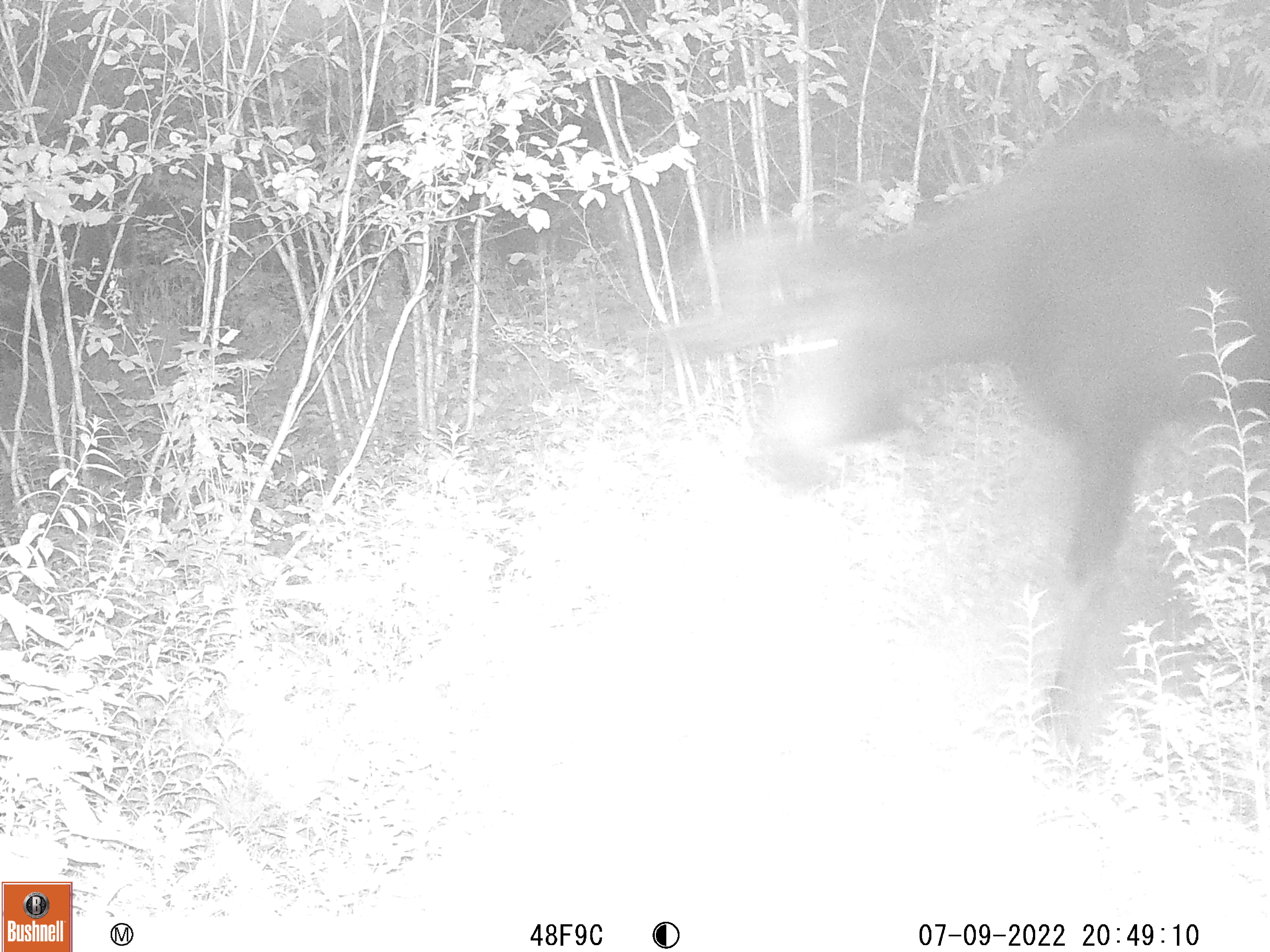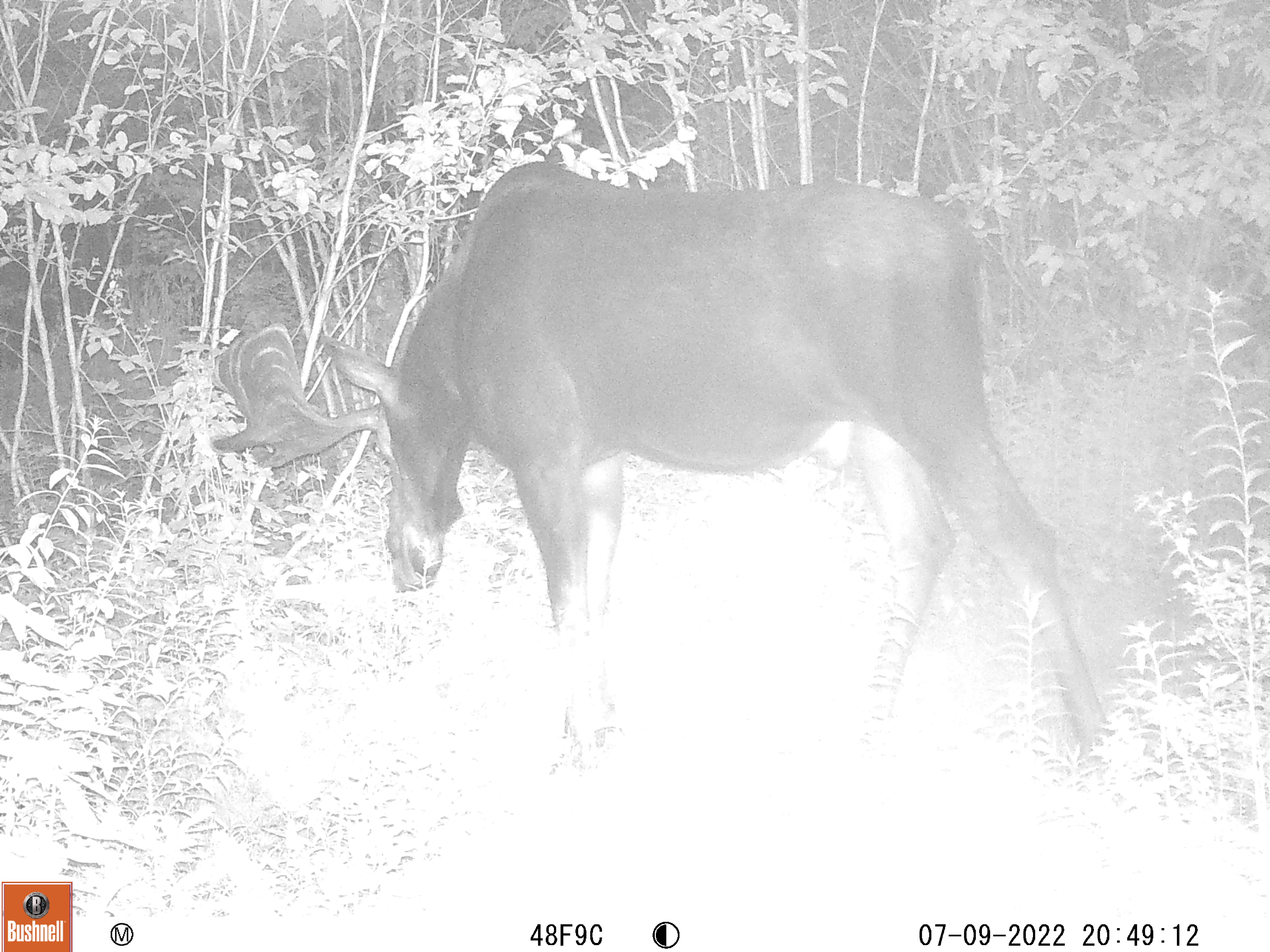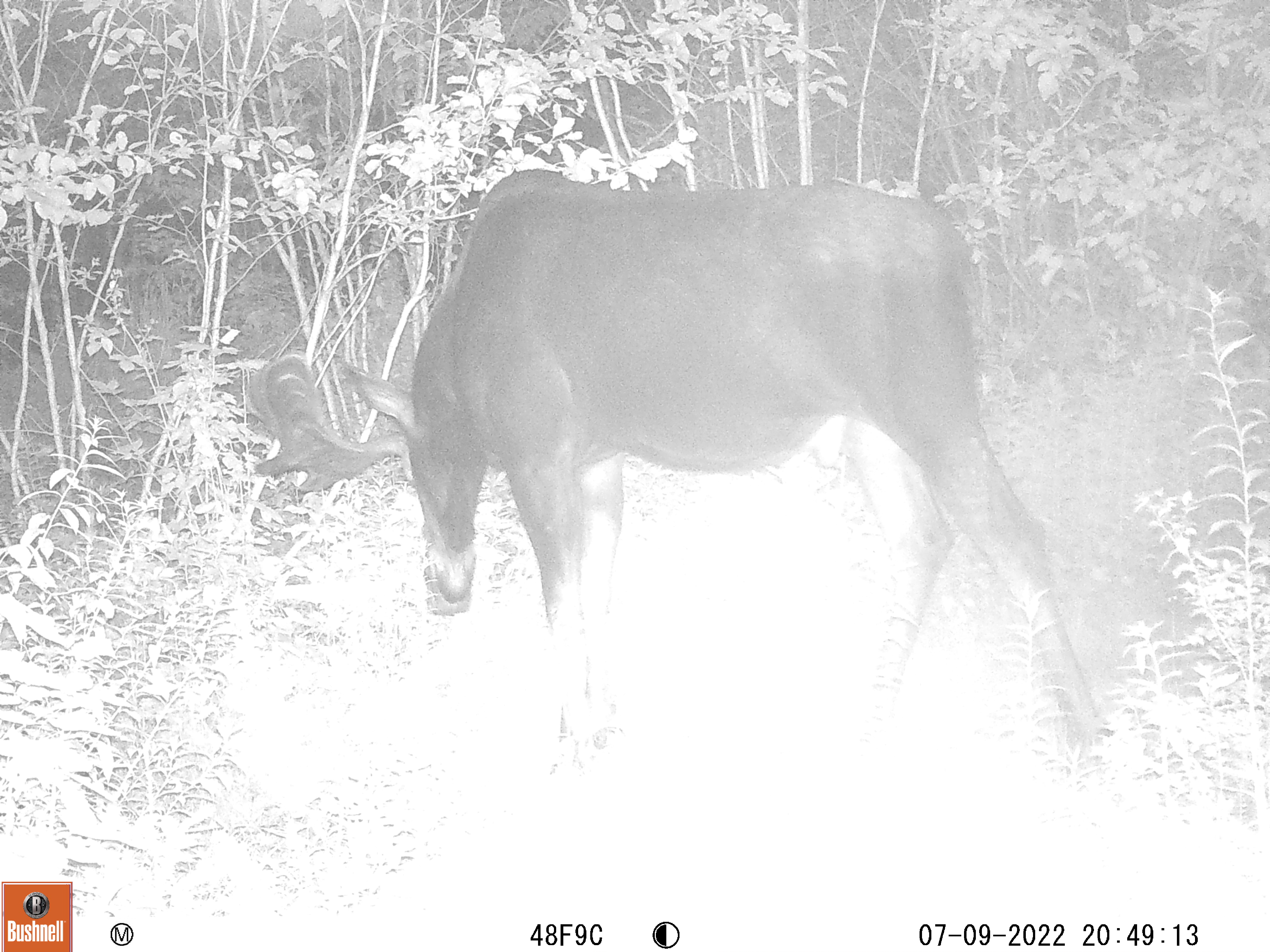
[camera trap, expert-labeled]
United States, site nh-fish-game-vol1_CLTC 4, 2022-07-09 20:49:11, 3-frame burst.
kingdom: Animalia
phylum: Chordata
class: Mammalia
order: Artiodactyla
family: Cervidae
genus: Alces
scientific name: Alces alces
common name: moose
Moose (Alces alces).